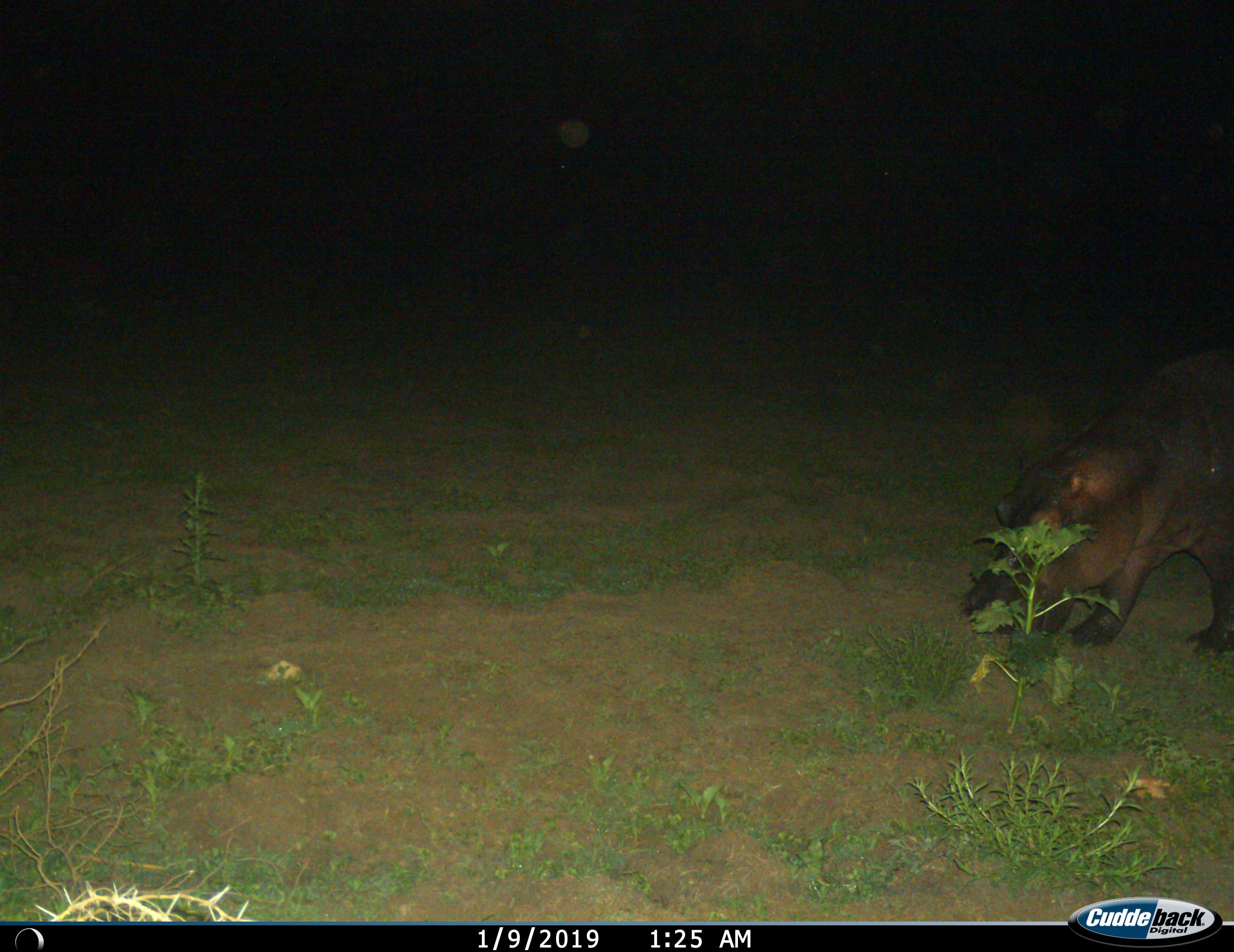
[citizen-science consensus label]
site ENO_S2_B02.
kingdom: Animalia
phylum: Chordata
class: Mammalia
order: Artiodactyla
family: Hippopotamidae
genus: Hippopotamus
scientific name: Hippopotamus amphibius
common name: hippopotamus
Hippopotamus (Hippopotamus amphibius), count 1. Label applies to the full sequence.